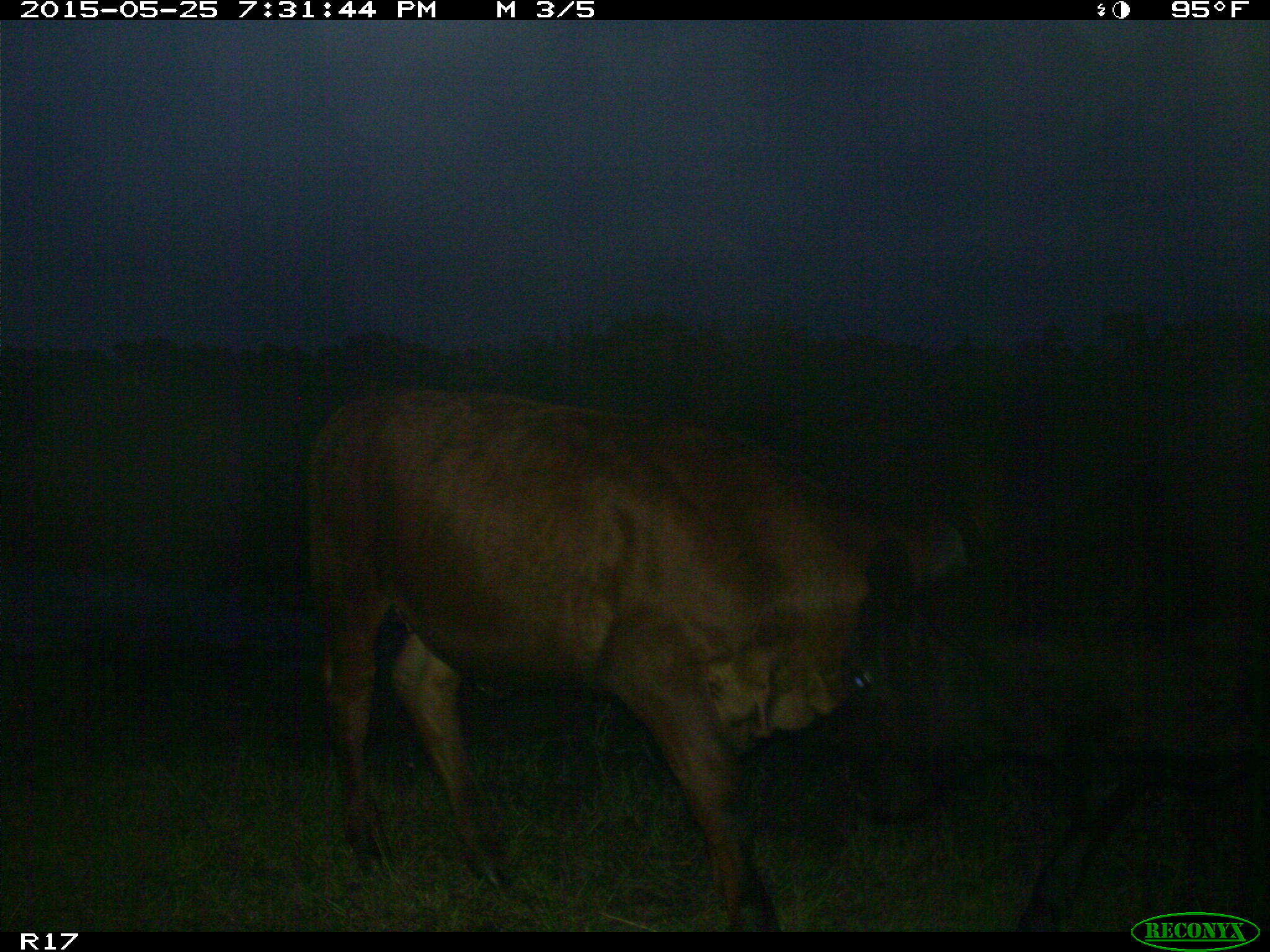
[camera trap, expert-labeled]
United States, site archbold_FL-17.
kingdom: Animalia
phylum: Chordata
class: Mammalia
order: Artiodactyla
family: Bovidae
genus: Bos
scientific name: Bos taurus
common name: domestic cow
Bos taurus (domestic cow).